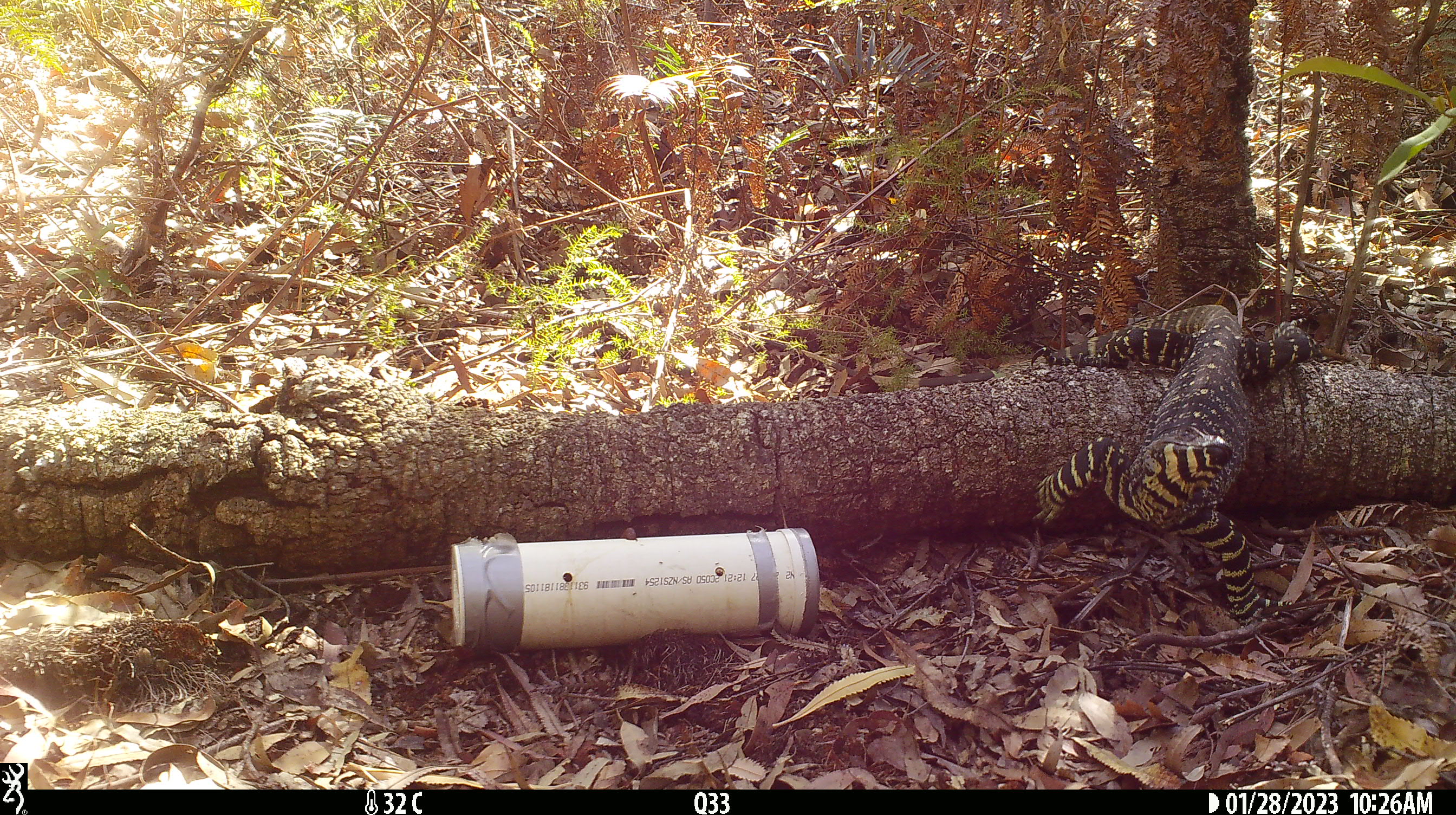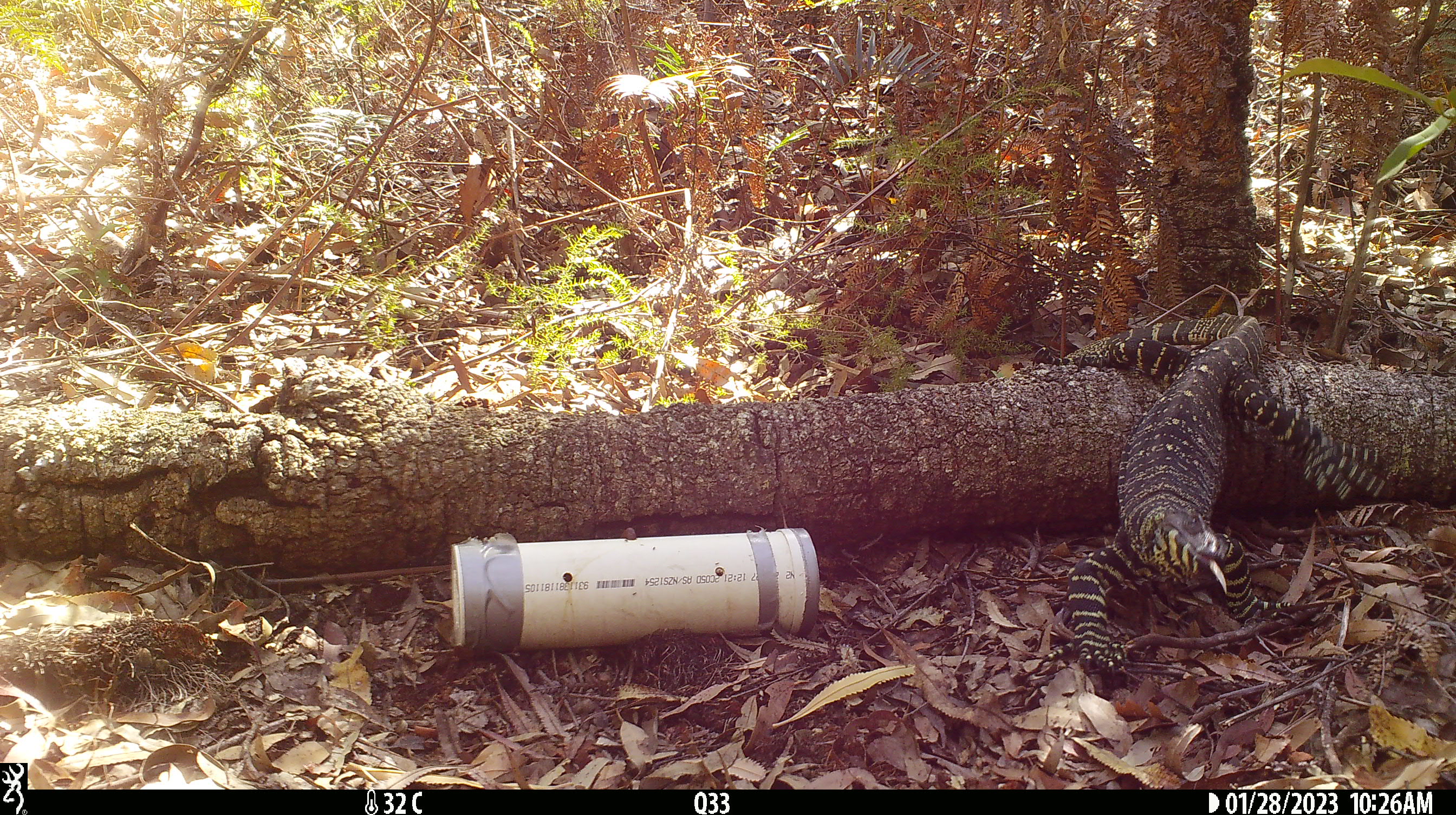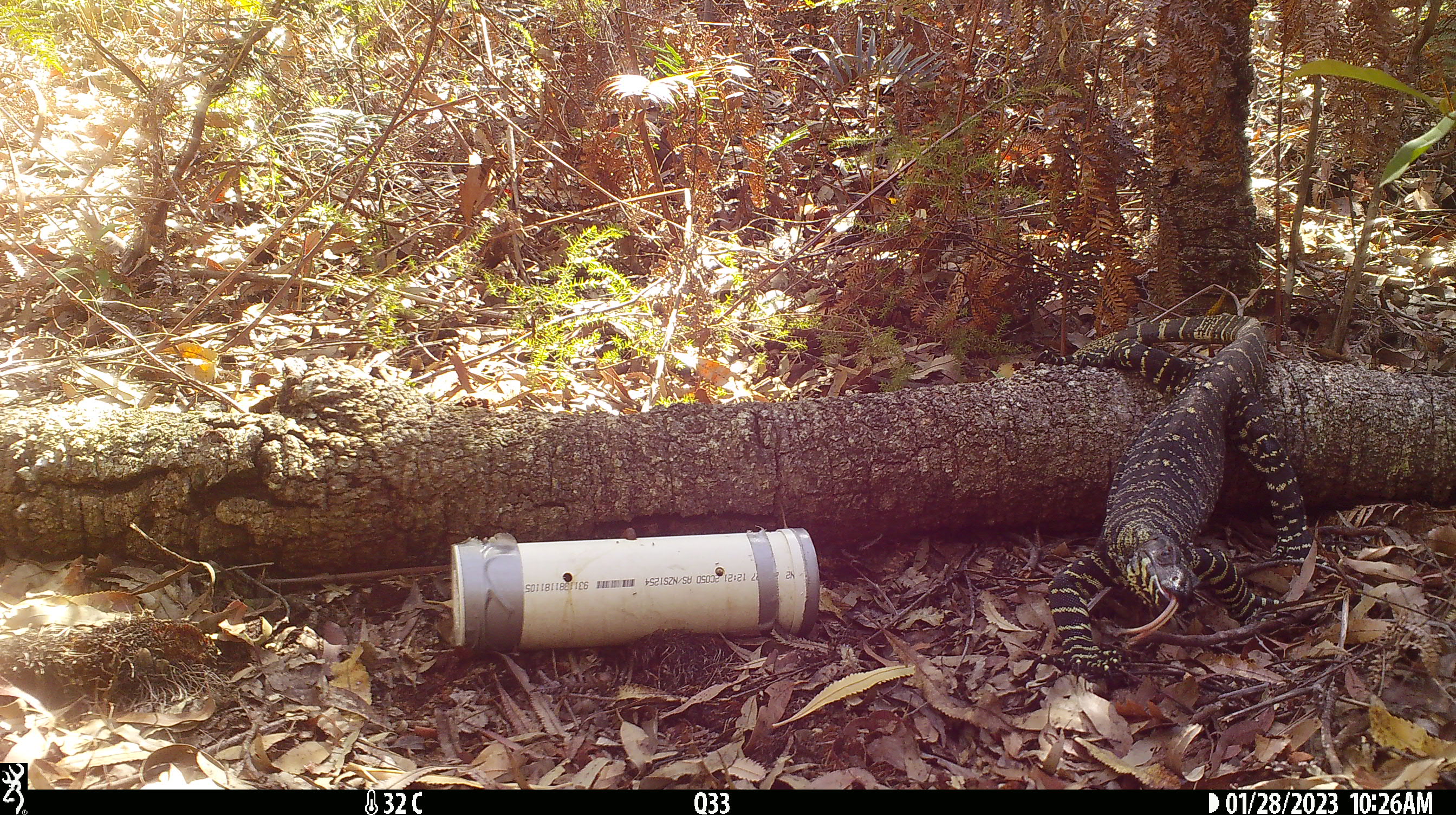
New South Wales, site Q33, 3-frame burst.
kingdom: Animalia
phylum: Chordata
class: Reptilia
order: Squamata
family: Varanidae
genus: Varanus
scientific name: Varanus varius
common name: lace monitor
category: goanna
Goanna (lace monitor) (Varanus varius).